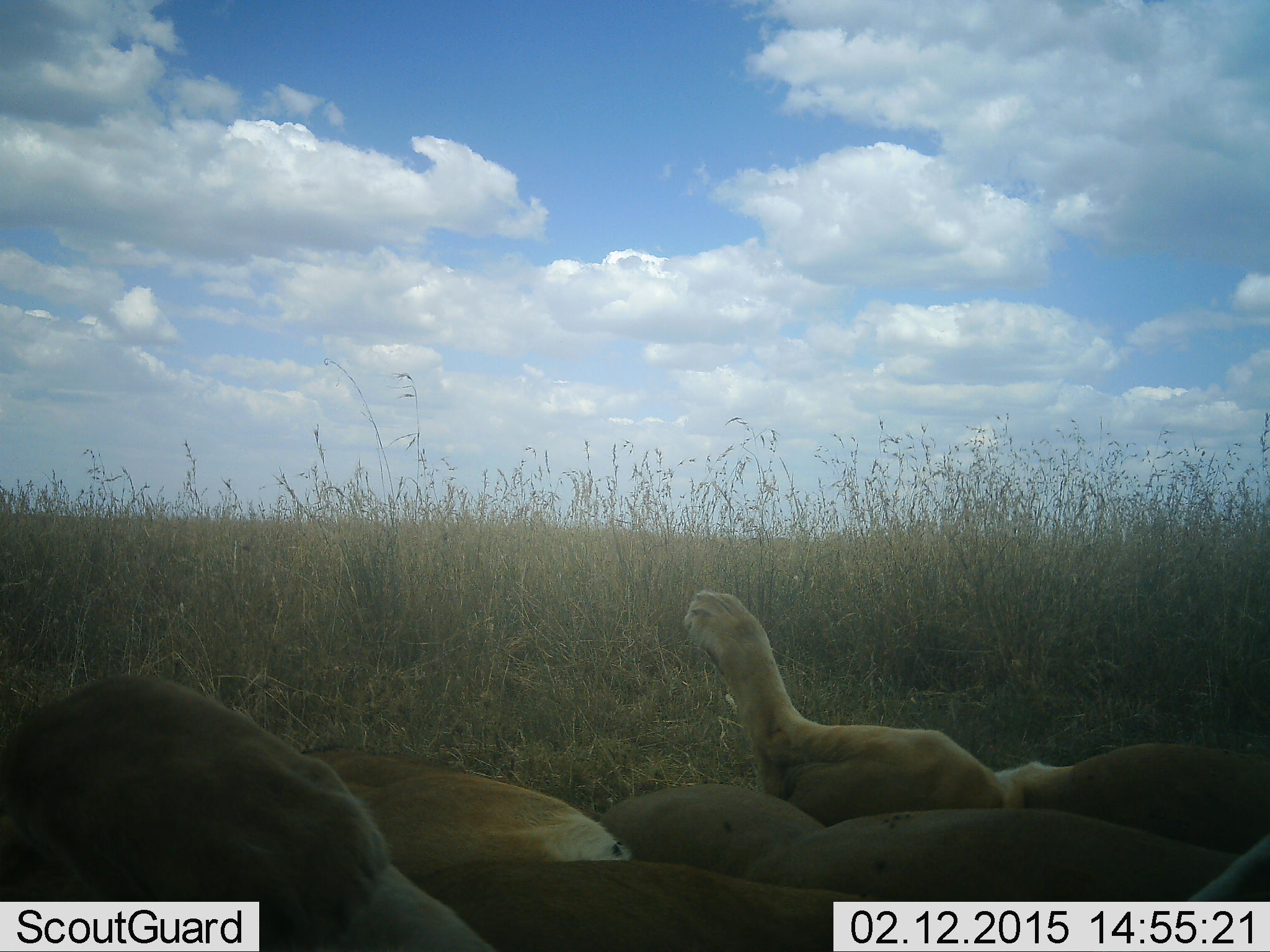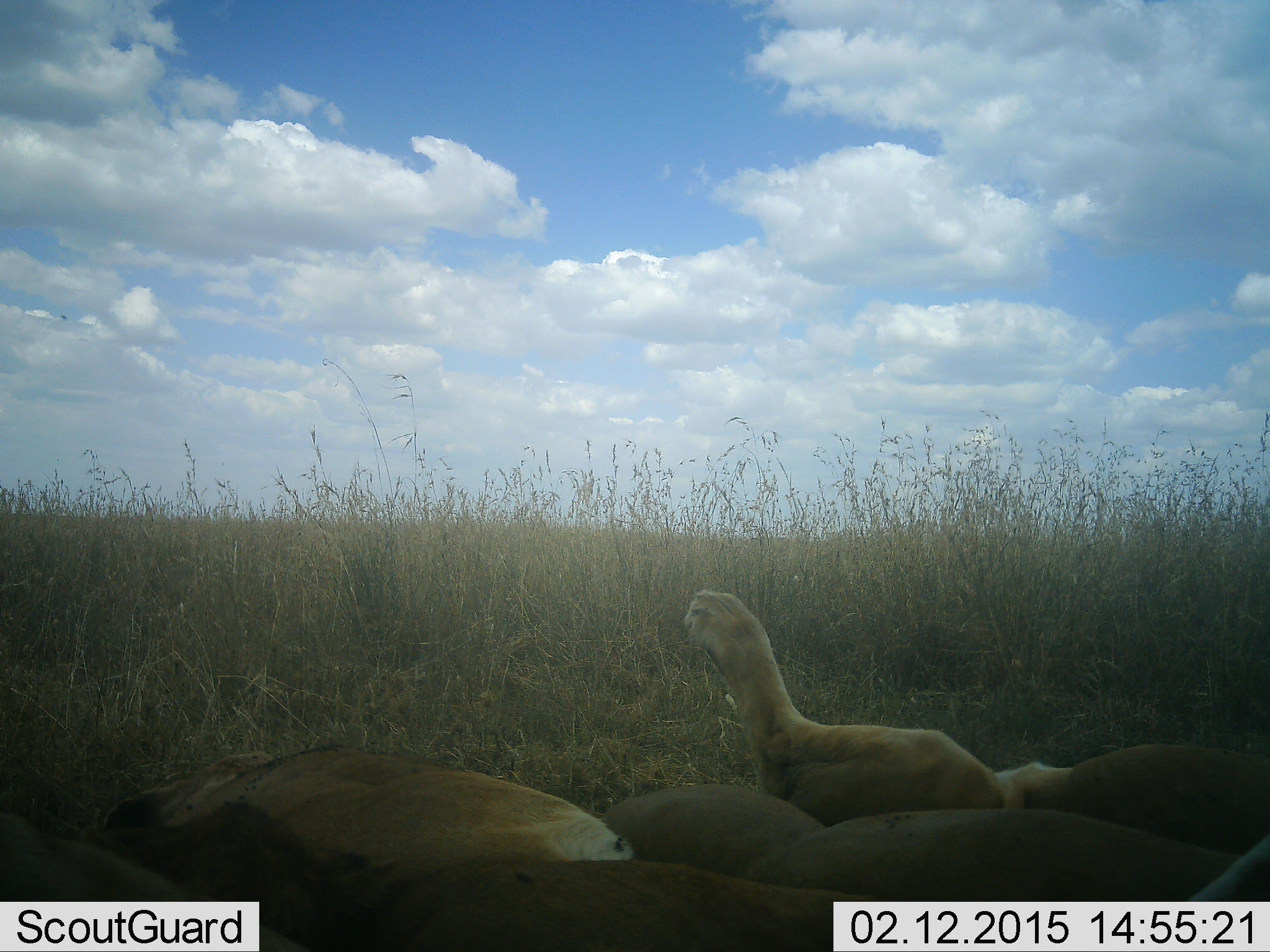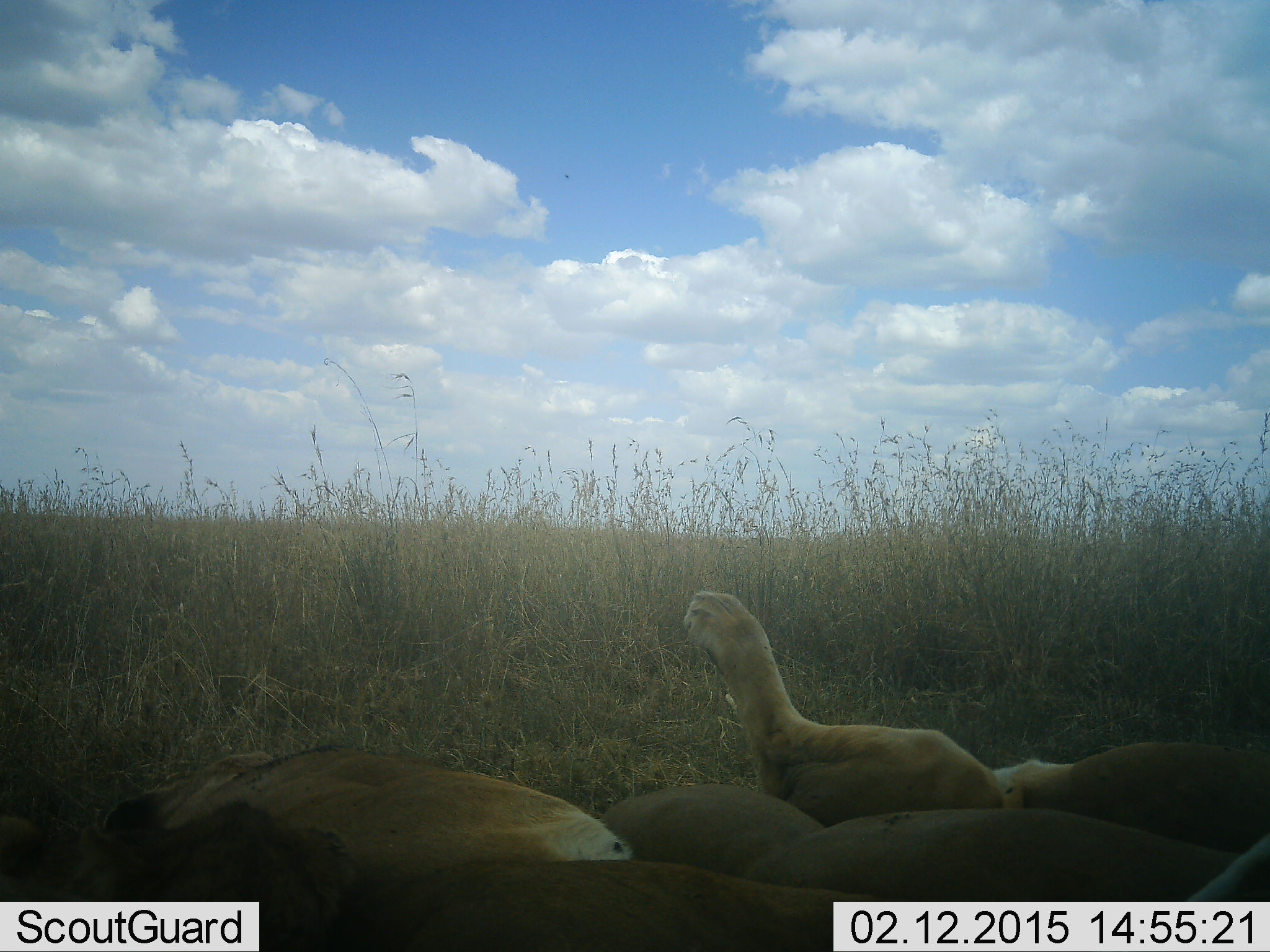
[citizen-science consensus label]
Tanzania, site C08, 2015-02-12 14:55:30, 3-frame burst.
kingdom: Animalia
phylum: Chordata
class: Mammalia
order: Carnivora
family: Felidae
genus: Panthera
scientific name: Panthera leo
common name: lion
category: lionfemale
Lionfemale (lion) (Panthera leo), count 3. Behavior (volunteer vote fractions): standing 0%, resting 100%, moving 10%, interacting 0%. Young present (vote fraction): 0%. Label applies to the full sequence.